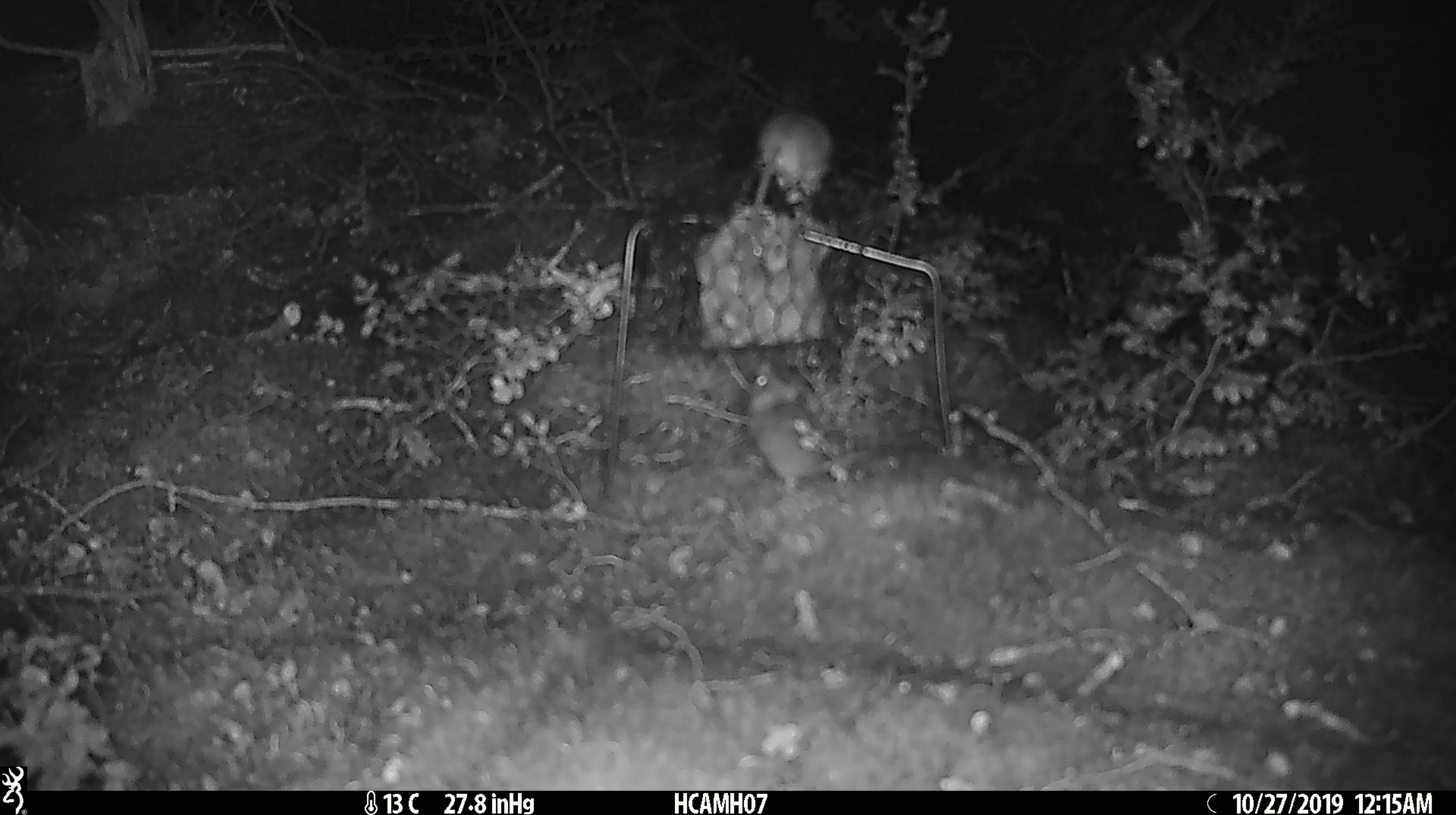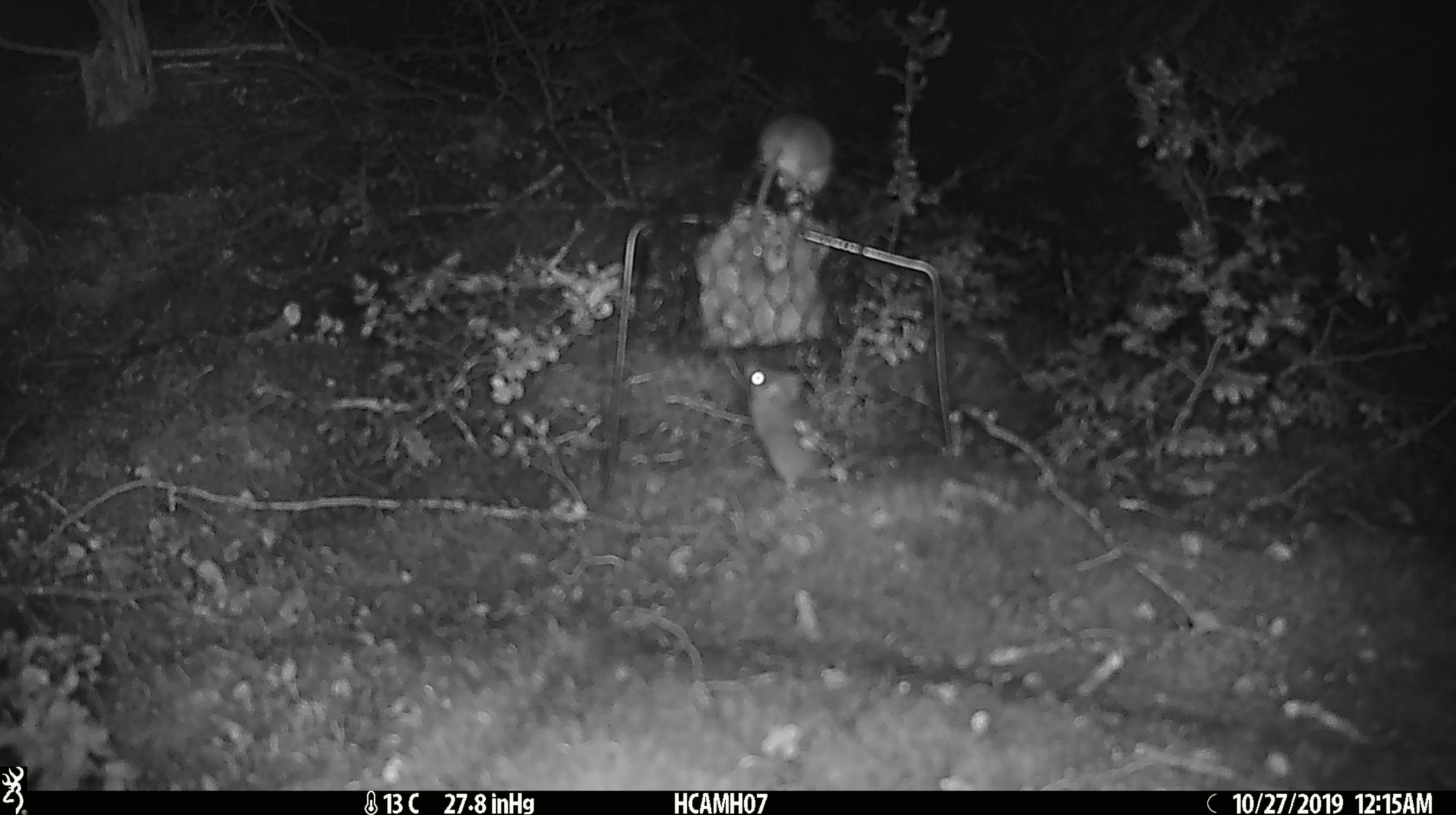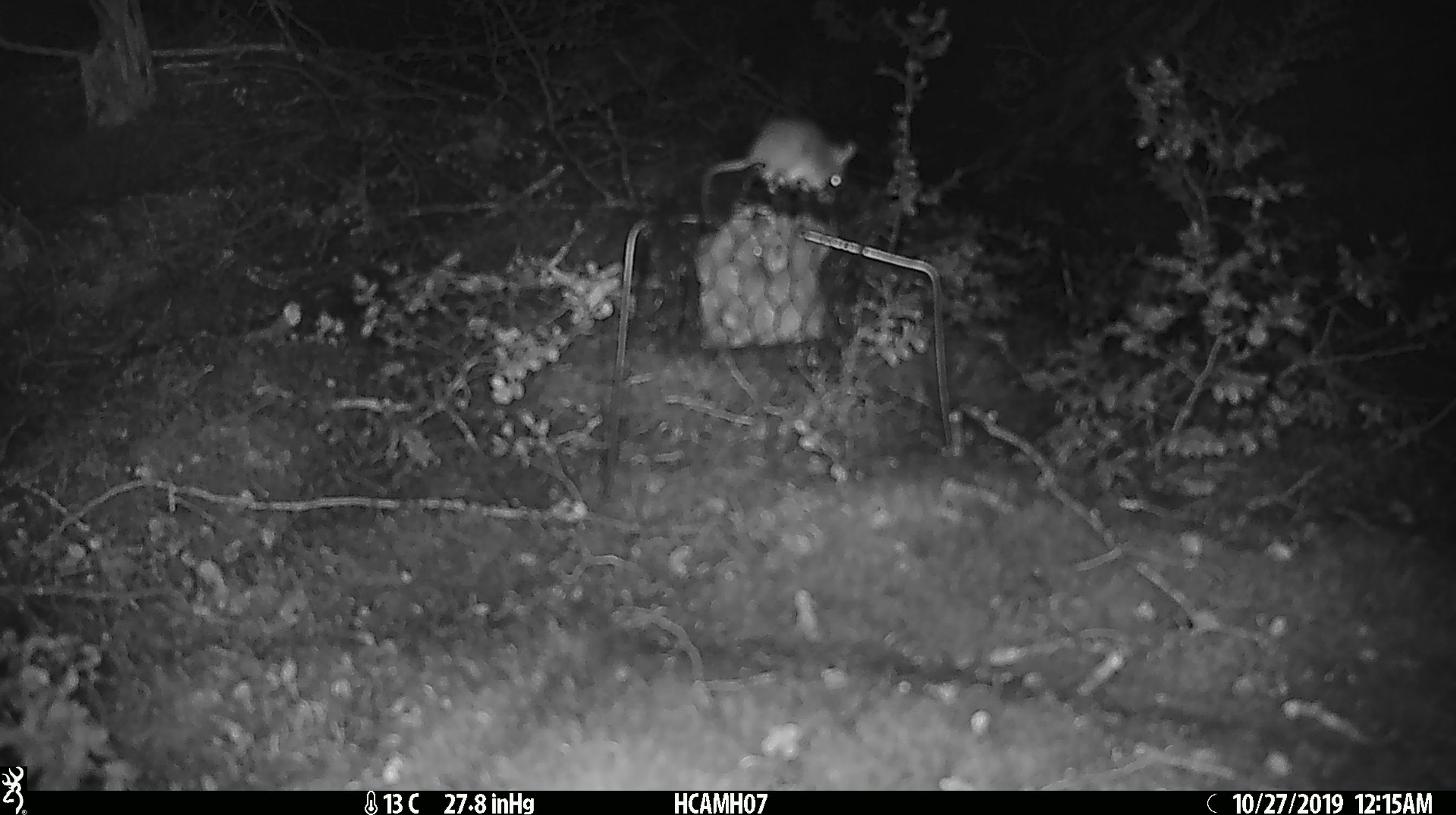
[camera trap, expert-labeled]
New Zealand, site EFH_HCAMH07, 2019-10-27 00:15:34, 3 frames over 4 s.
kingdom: Animalia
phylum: Chordata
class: Mammalia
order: Rodentia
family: Muridae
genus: Mus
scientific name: Mus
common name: mouse